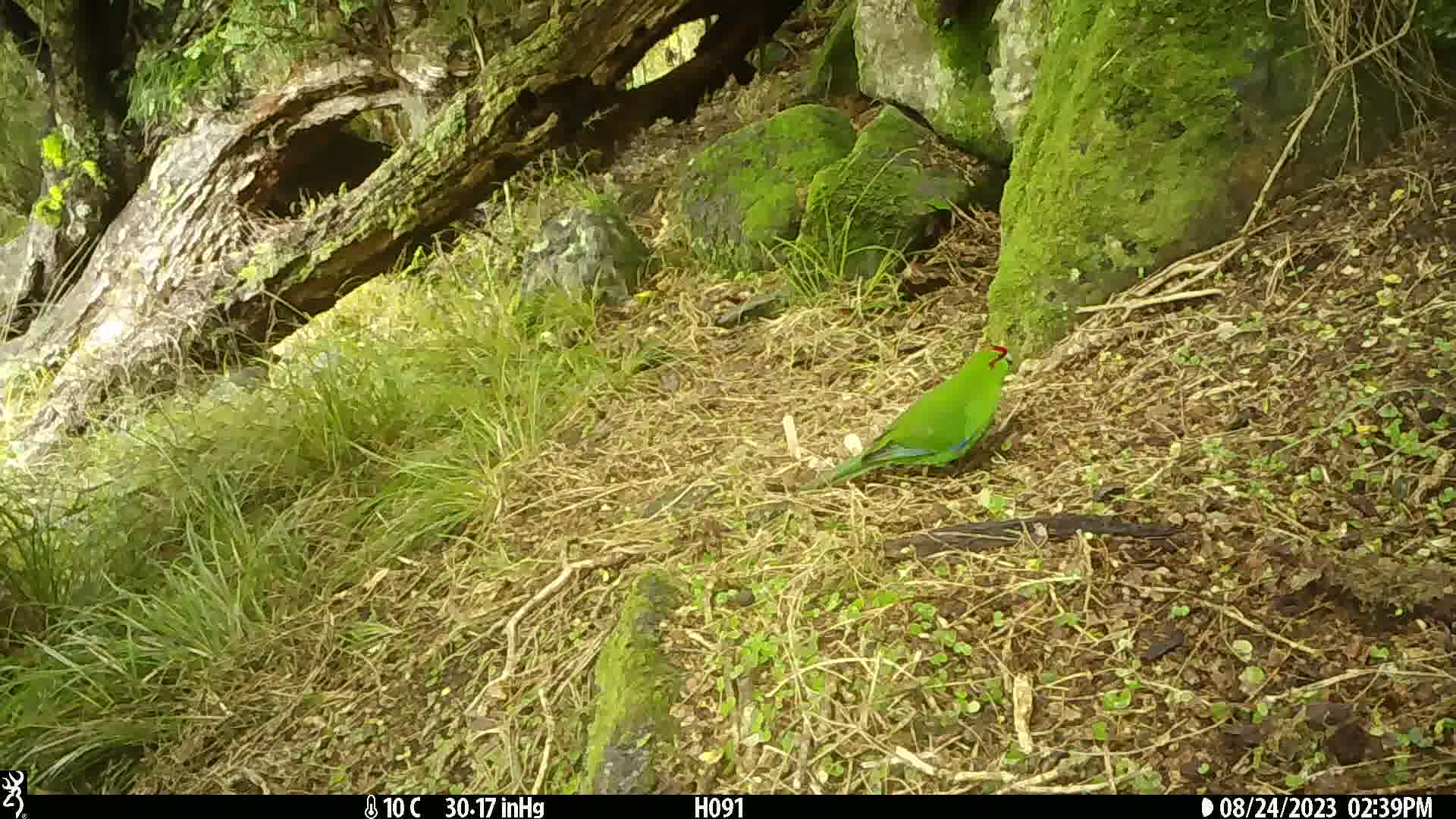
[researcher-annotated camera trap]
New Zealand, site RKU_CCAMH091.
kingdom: Animalia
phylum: Chordata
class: Aves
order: Psittaciformes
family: Psittaculidae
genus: Cyanoramphus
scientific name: Cyanoramphus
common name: parakeet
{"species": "parakeet (Cyanoramphus)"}